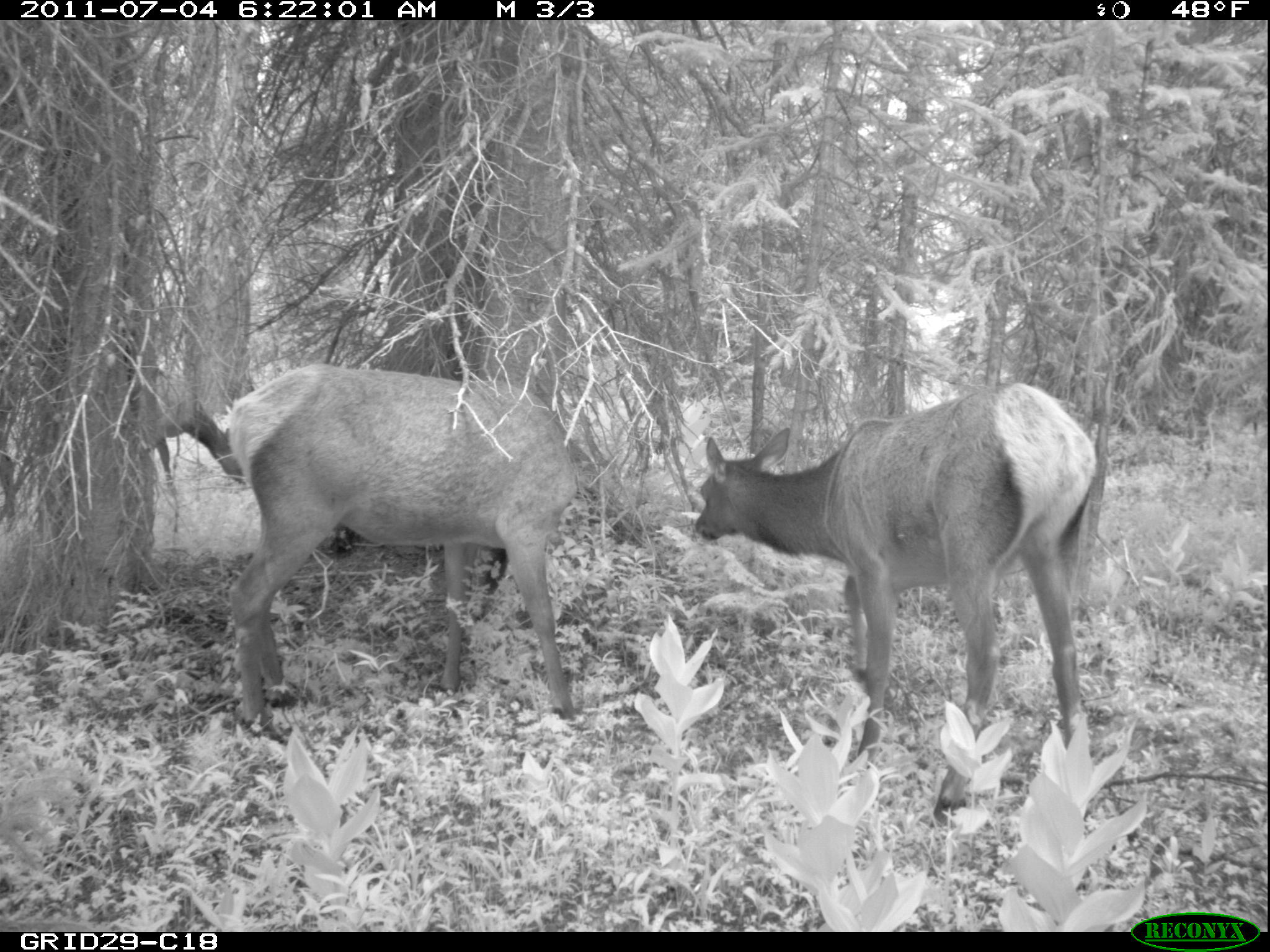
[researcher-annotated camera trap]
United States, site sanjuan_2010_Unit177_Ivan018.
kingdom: Animalia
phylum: Chordata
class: Mammalia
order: Artiodactyla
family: Cervidae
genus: Cervus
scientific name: Cervus elaphus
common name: red deer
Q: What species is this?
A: Cervus elaphus (red deer).